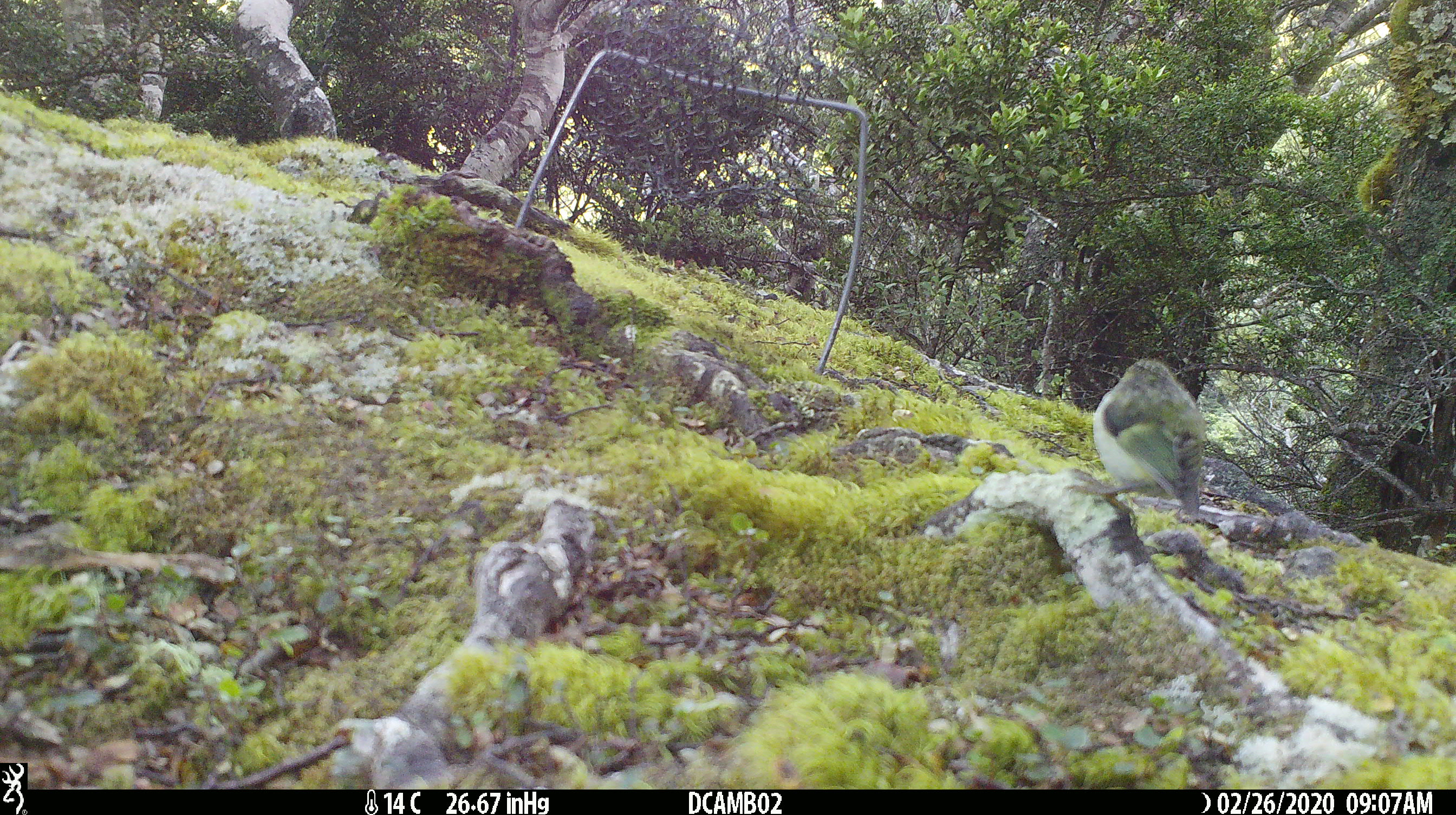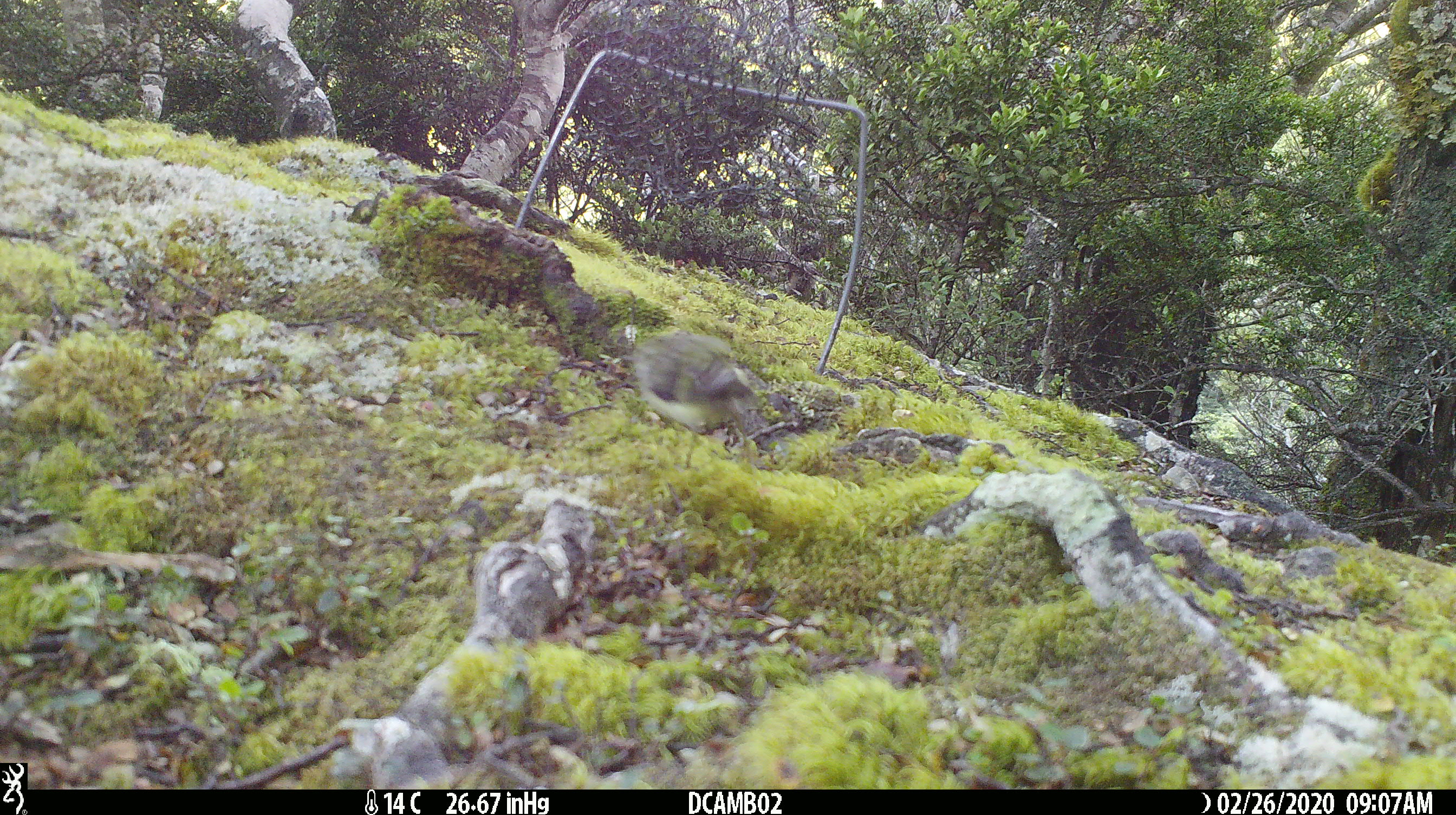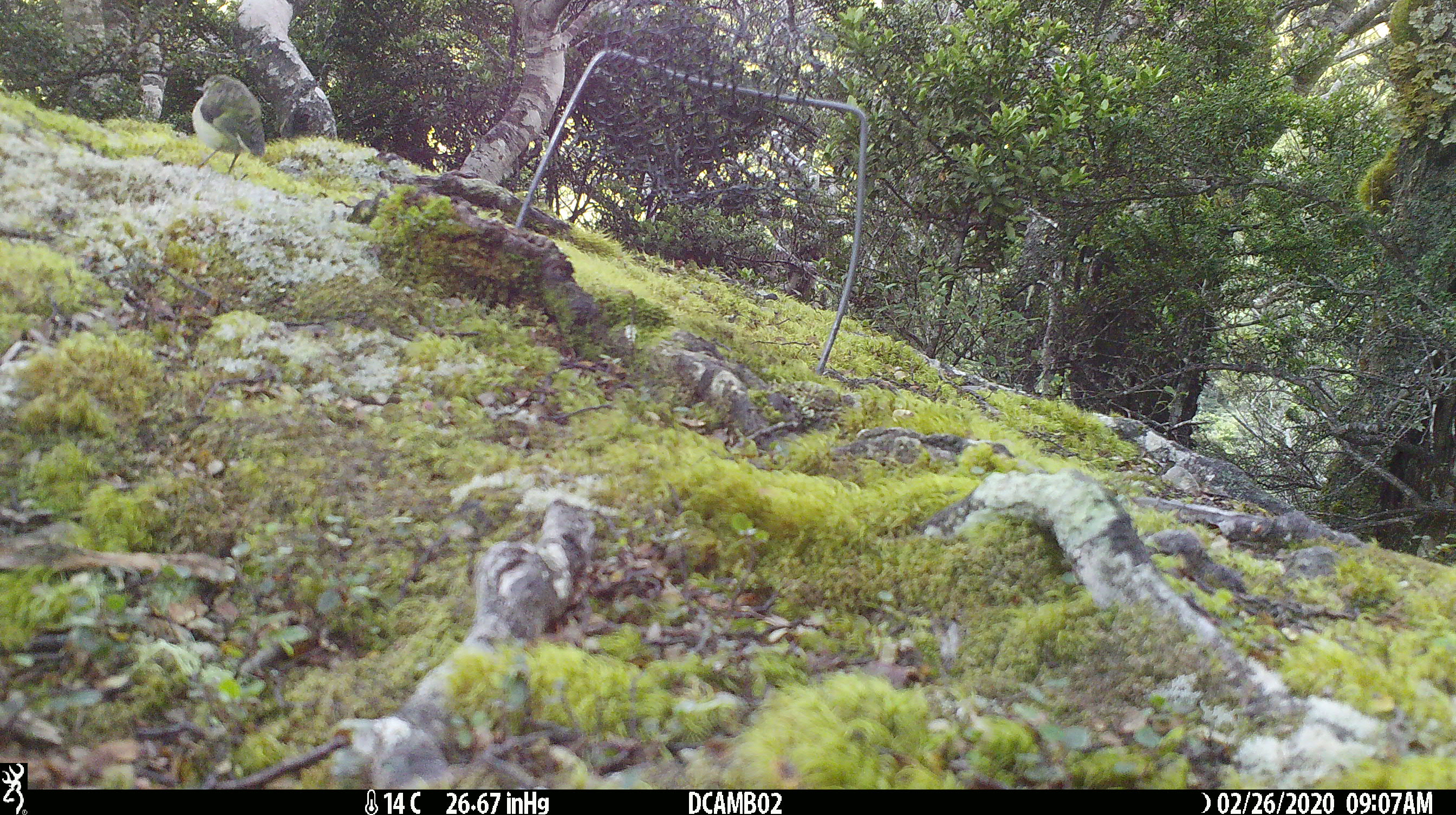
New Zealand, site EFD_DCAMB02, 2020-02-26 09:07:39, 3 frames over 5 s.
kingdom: Animalia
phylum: Chordata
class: Aves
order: Passeriformes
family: Acanthisittidae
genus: Acanthisitta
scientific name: Acanthisitta chloris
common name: rifleman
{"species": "rifleman (Acanthisitta chloris)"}